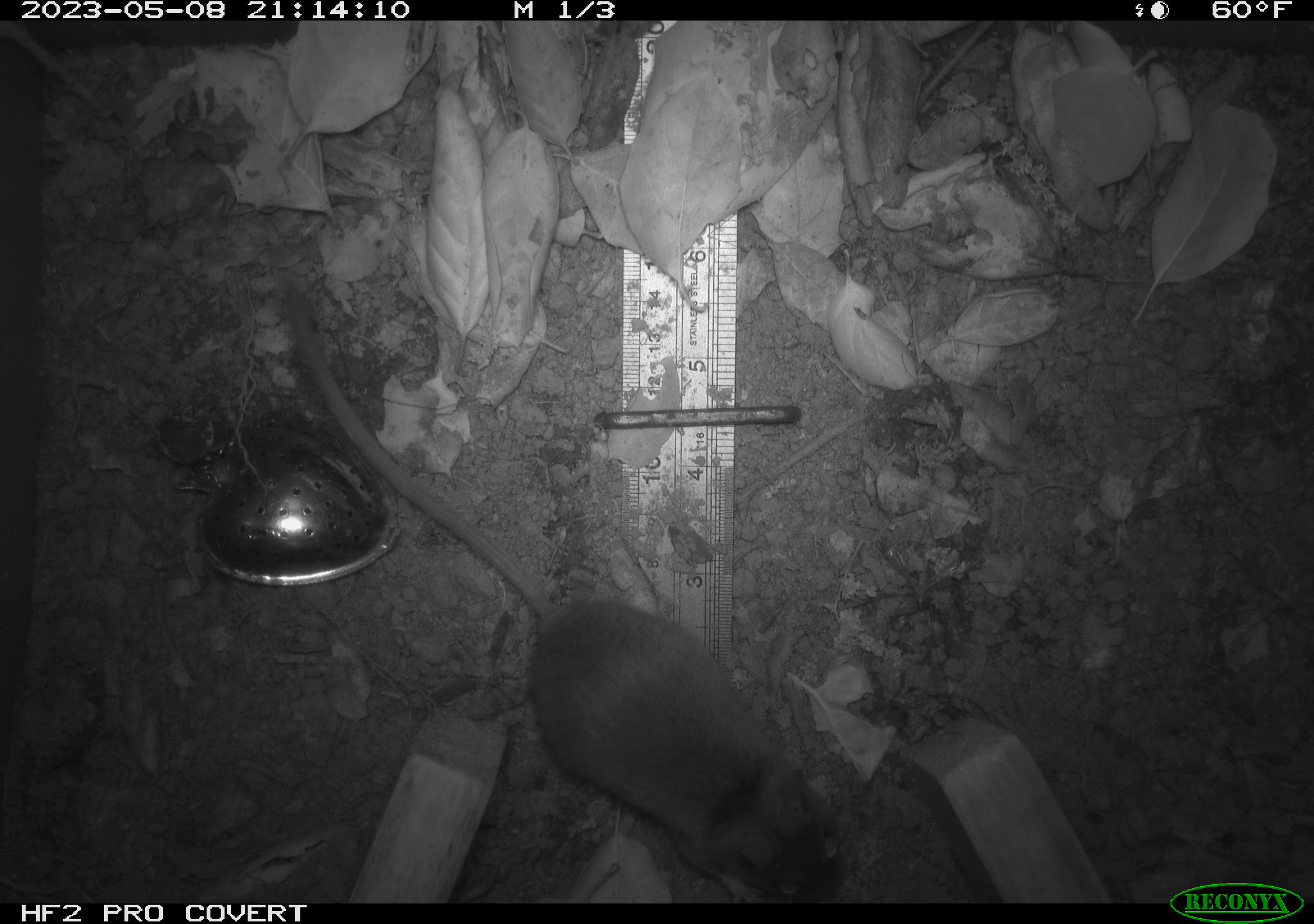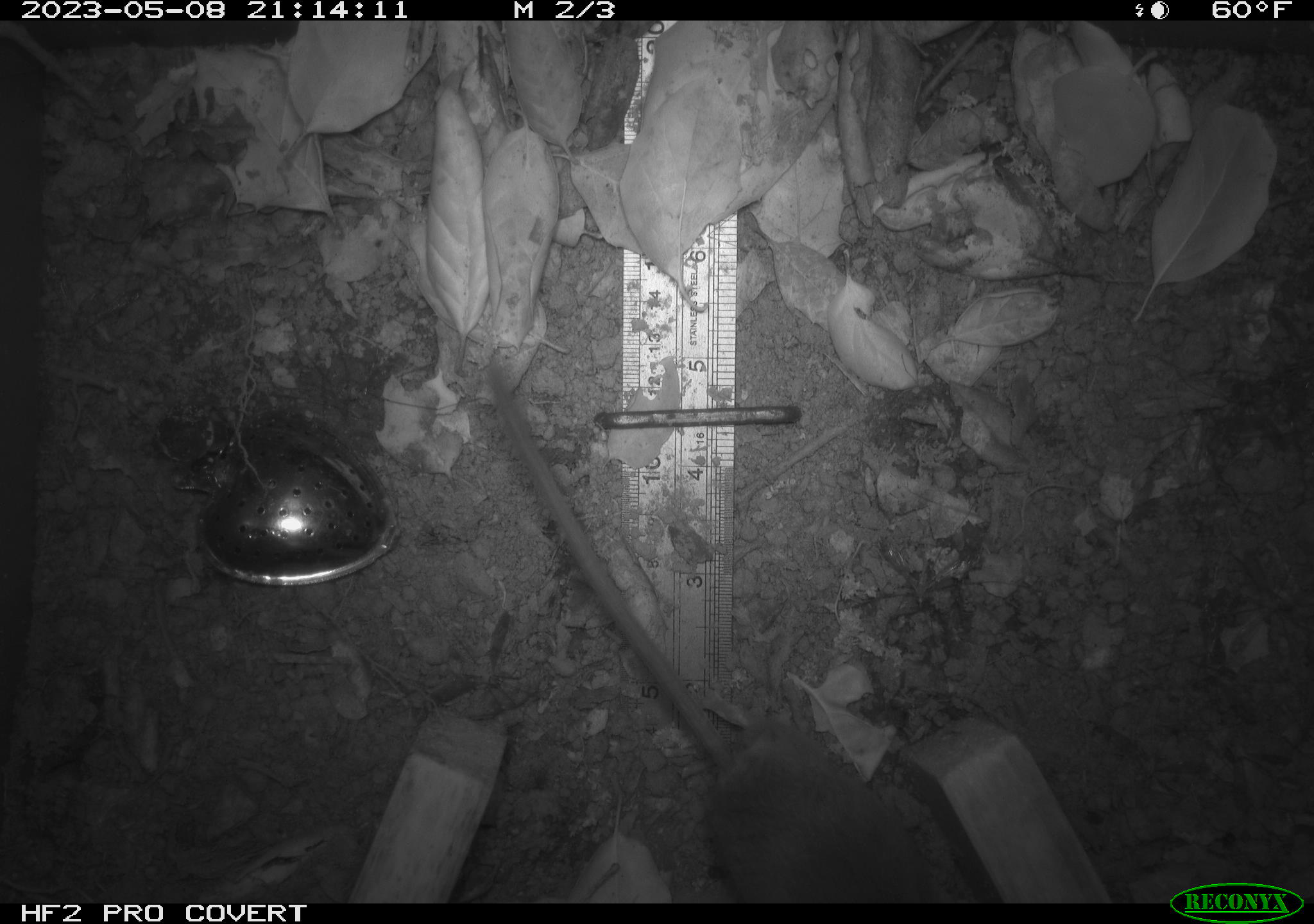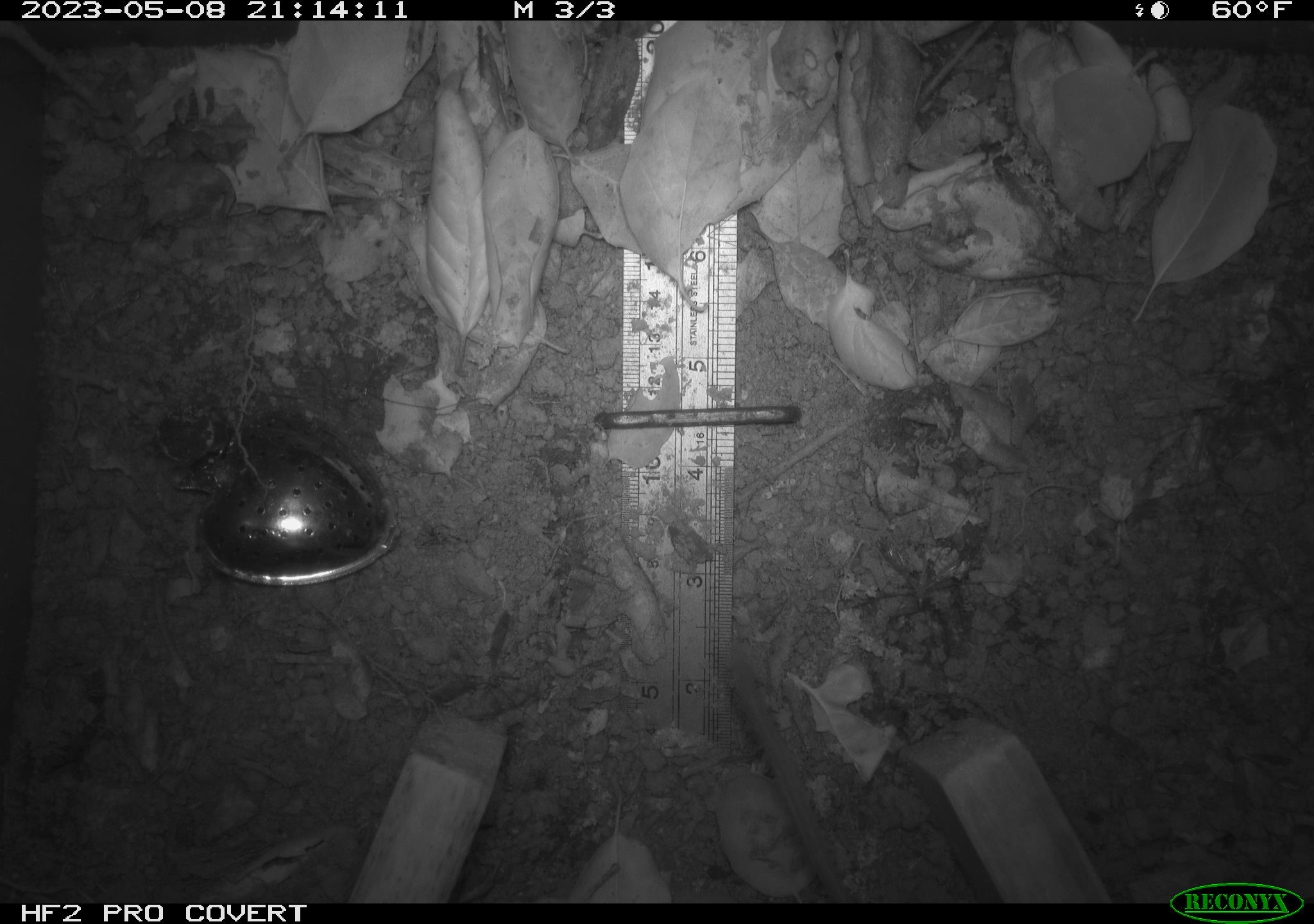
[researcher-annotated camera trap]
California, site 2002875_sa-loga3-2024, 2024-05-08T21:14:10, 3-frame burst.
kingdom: Animalia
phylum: Chordata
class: Mammalia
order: Rodentia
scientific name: Rodentia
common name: woodrat or rat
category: woodrat or rat species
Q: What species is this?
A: Woodrat or rat species (woodrat or rat) (Rodentia).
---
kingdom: Animalia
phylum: Chordata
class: Mammalia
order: Rodentia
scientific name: Rodentia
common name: mouse species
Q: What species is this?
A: Mouse species (Rodentia).